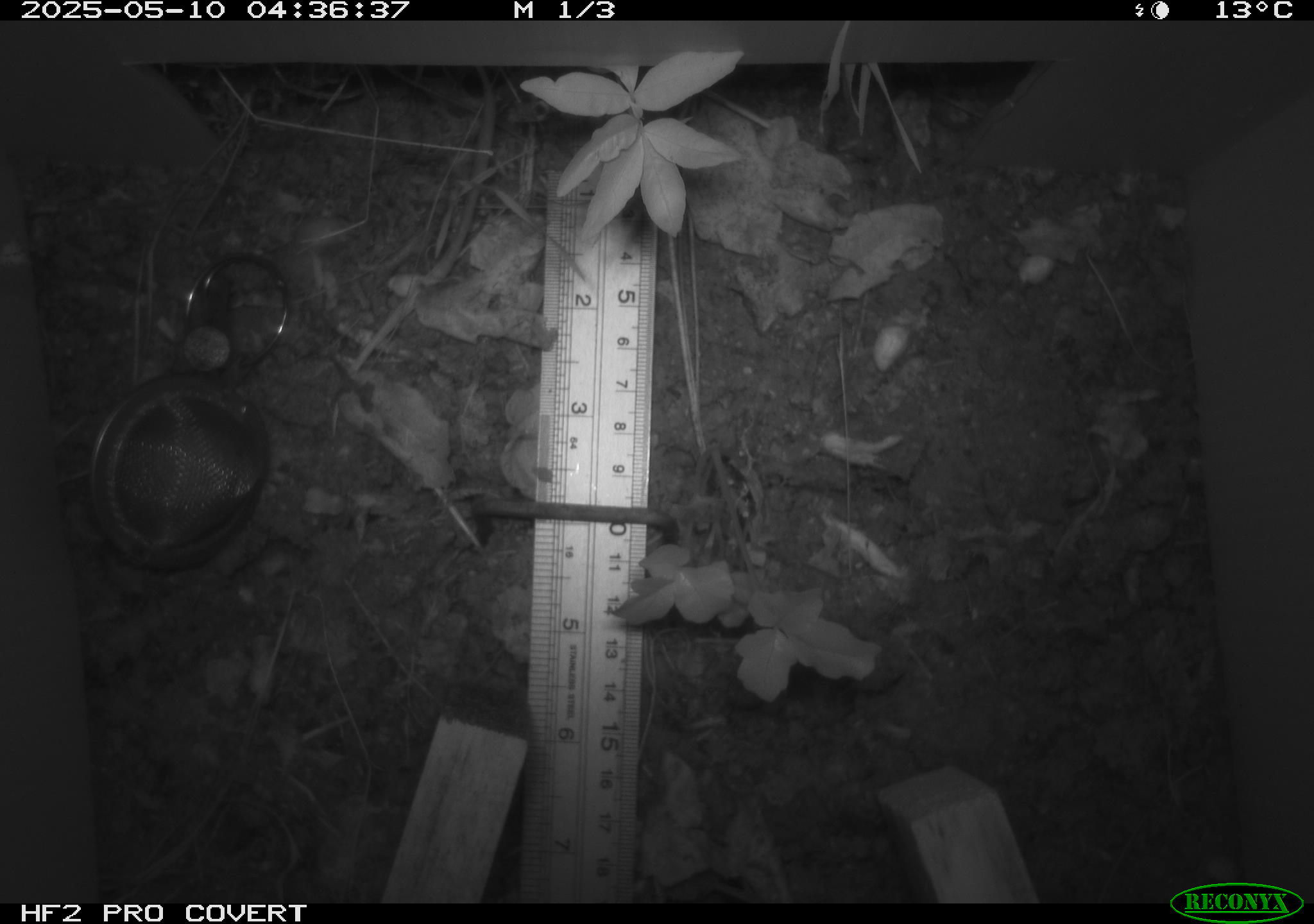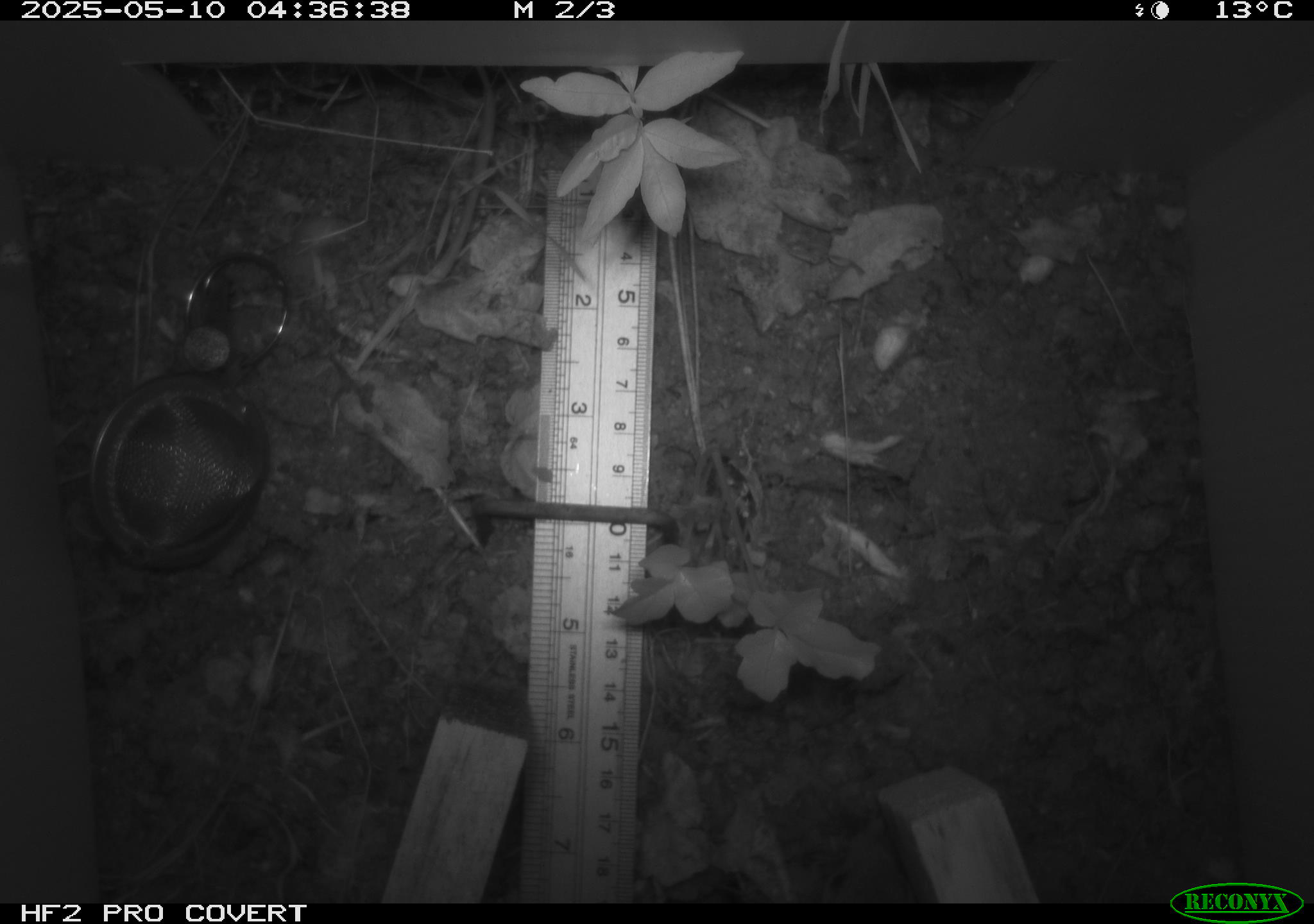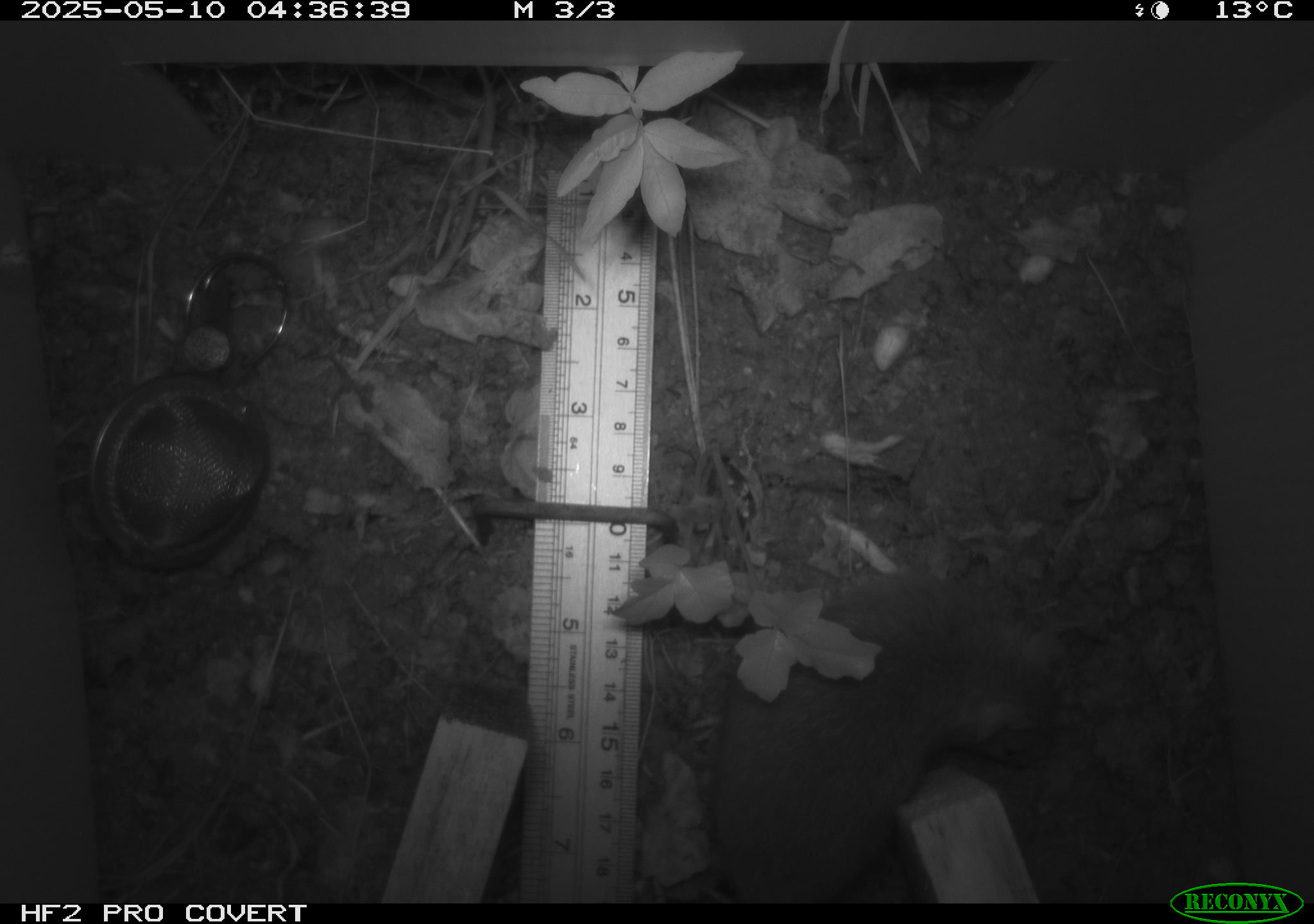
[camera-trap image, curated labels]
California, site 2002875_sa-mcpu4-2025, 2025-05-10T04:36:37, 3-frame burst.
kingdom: Animalia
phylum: Chordata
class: Mammalia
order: Rodentia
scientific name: Rodentia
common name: rodent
Rodent (Rodentia).